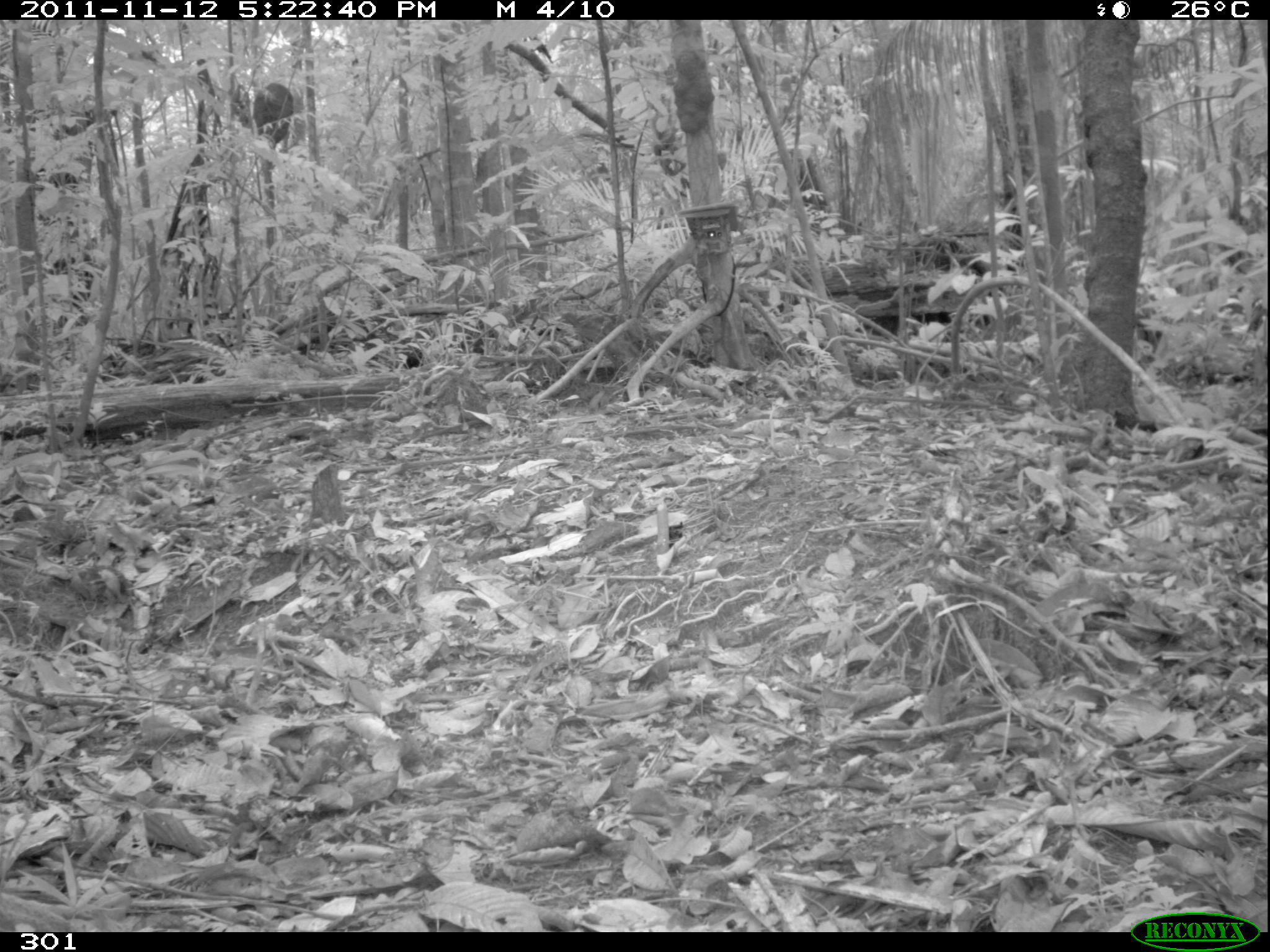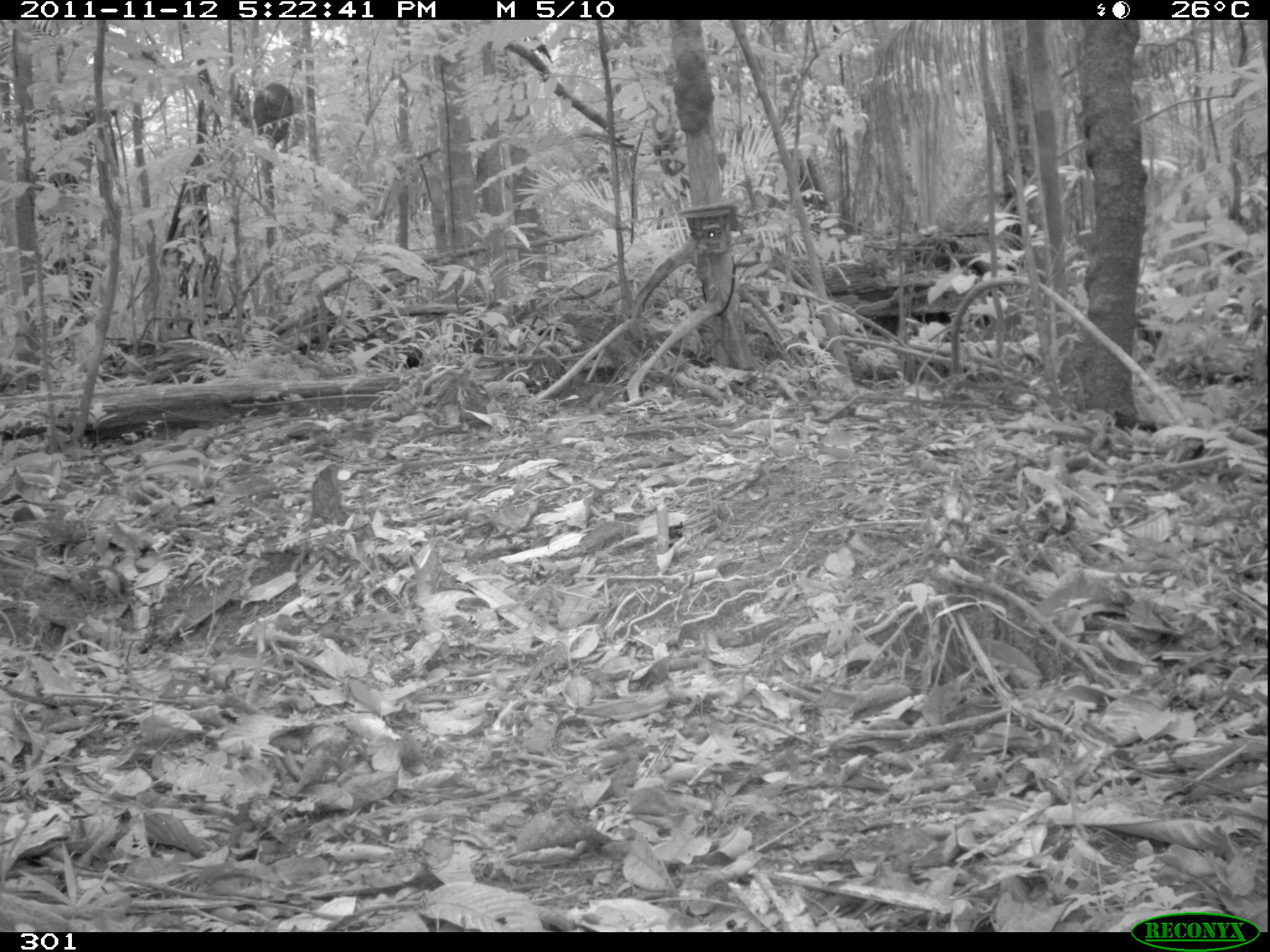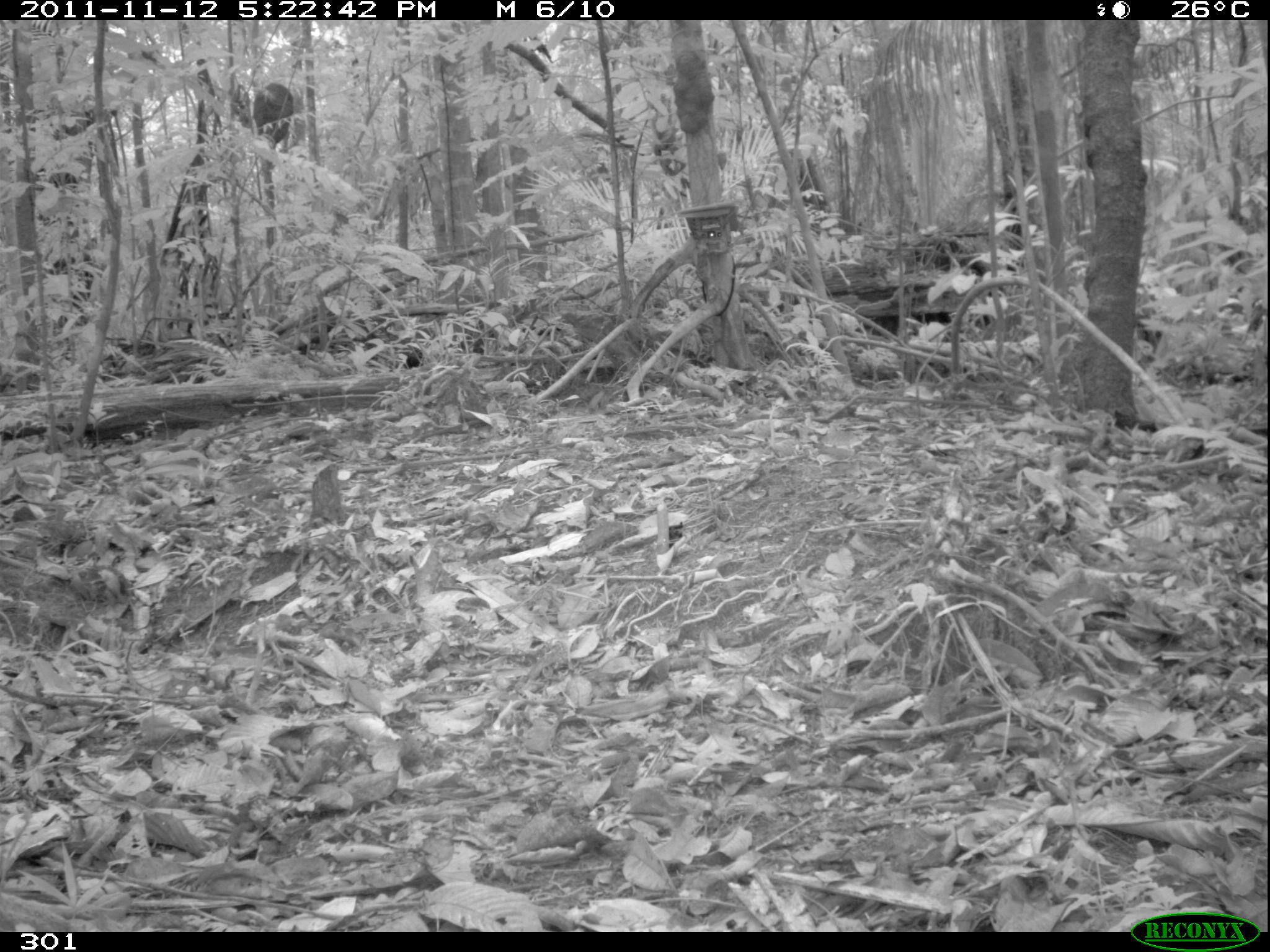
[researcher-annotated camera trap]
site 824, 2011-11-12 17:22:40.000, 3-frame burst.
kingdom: Animalia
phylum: Chordata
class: Mammalia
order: Artiodactyla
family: Tayassuidae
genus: Pecari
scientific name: Pecari tajacu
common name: collared peccary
Pecari tajacu (collared peccary).